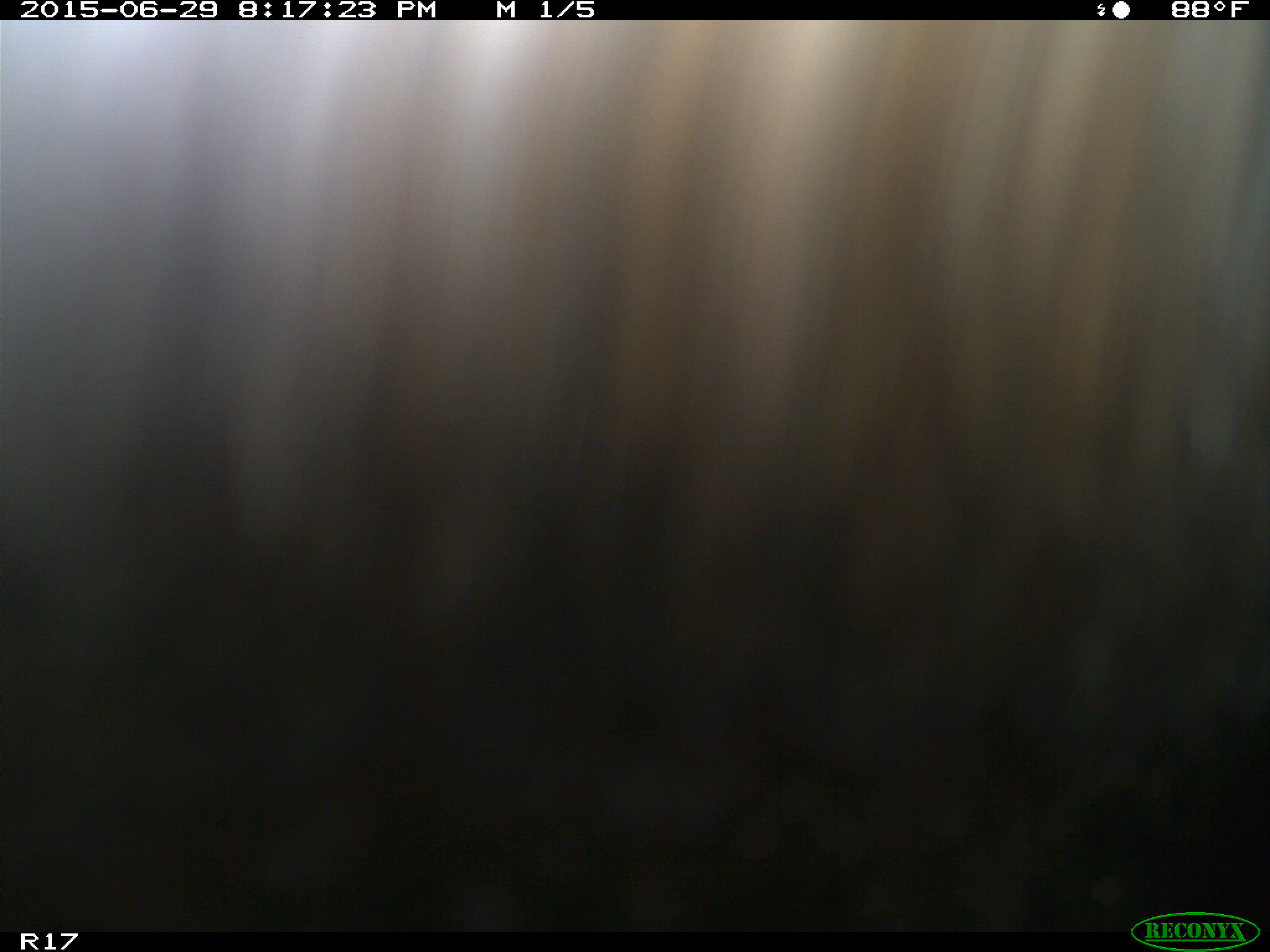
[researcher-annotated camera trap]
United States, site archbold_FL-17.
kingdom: Animalia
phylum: Chordata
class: Mammalia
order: Artiodactyla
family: Bovidae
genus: Bos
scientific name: Bos taurus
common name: domestic cow